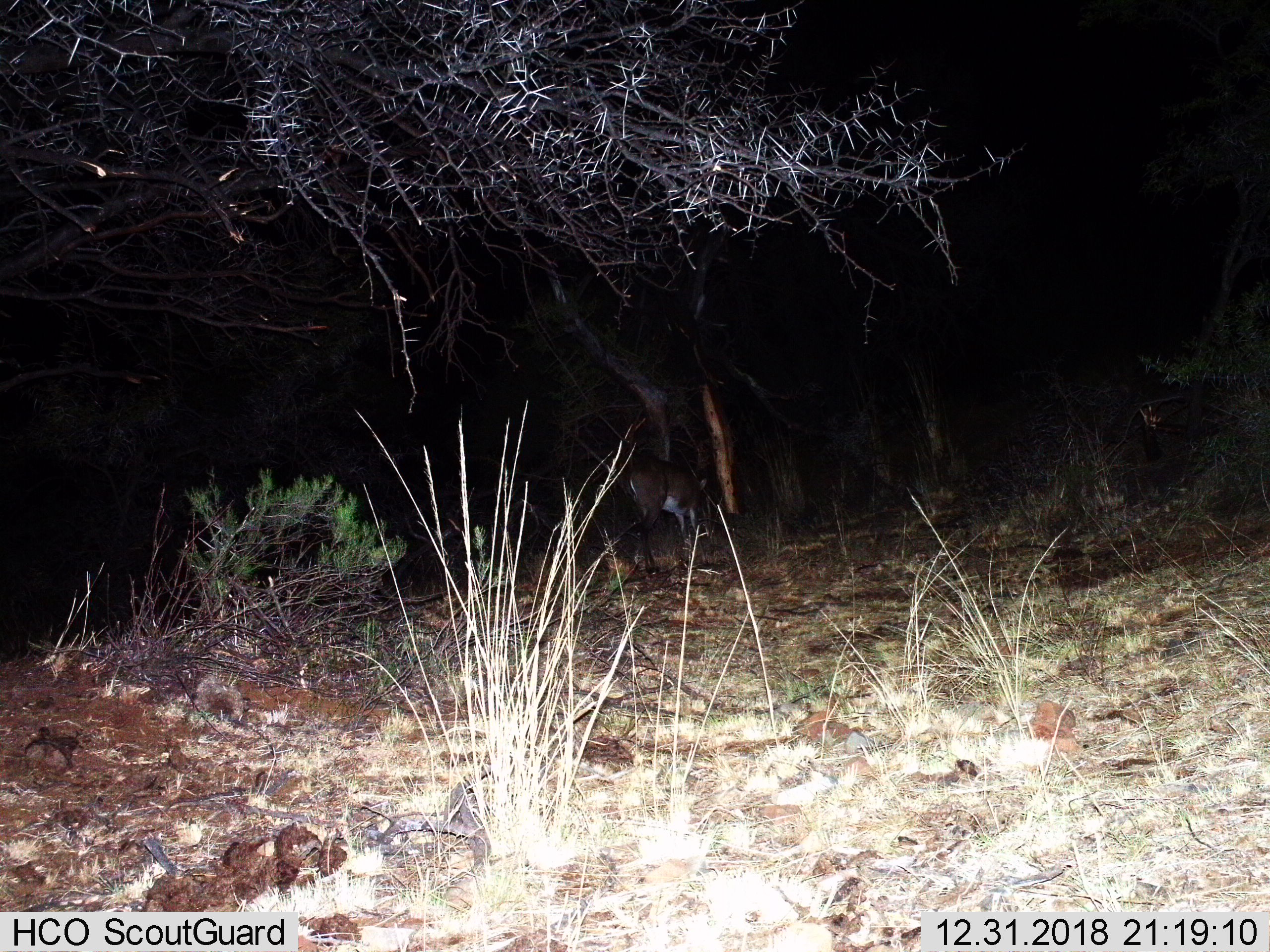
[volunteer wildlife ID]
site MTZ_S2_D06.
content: unidentified animal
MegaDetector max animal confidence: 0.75